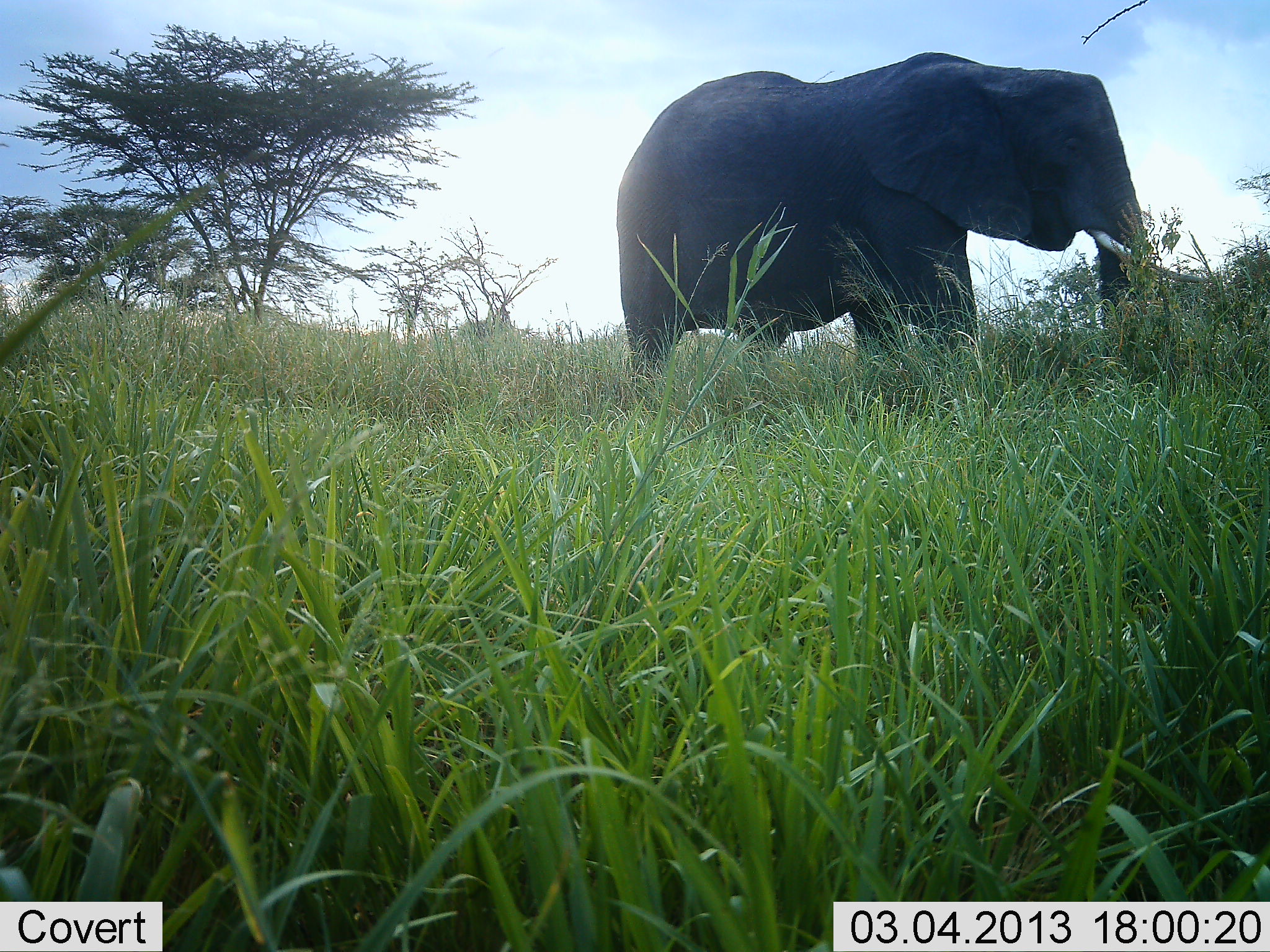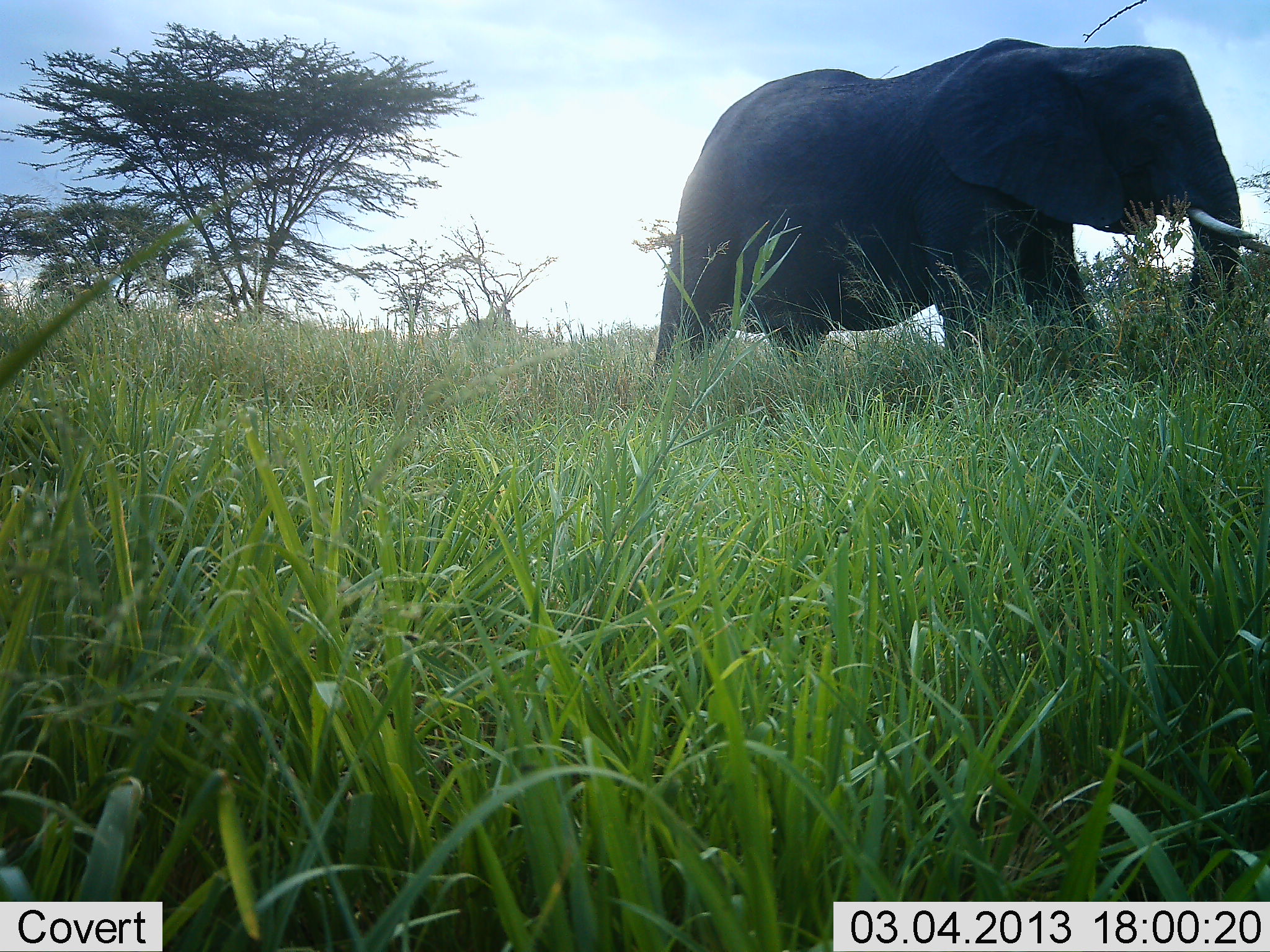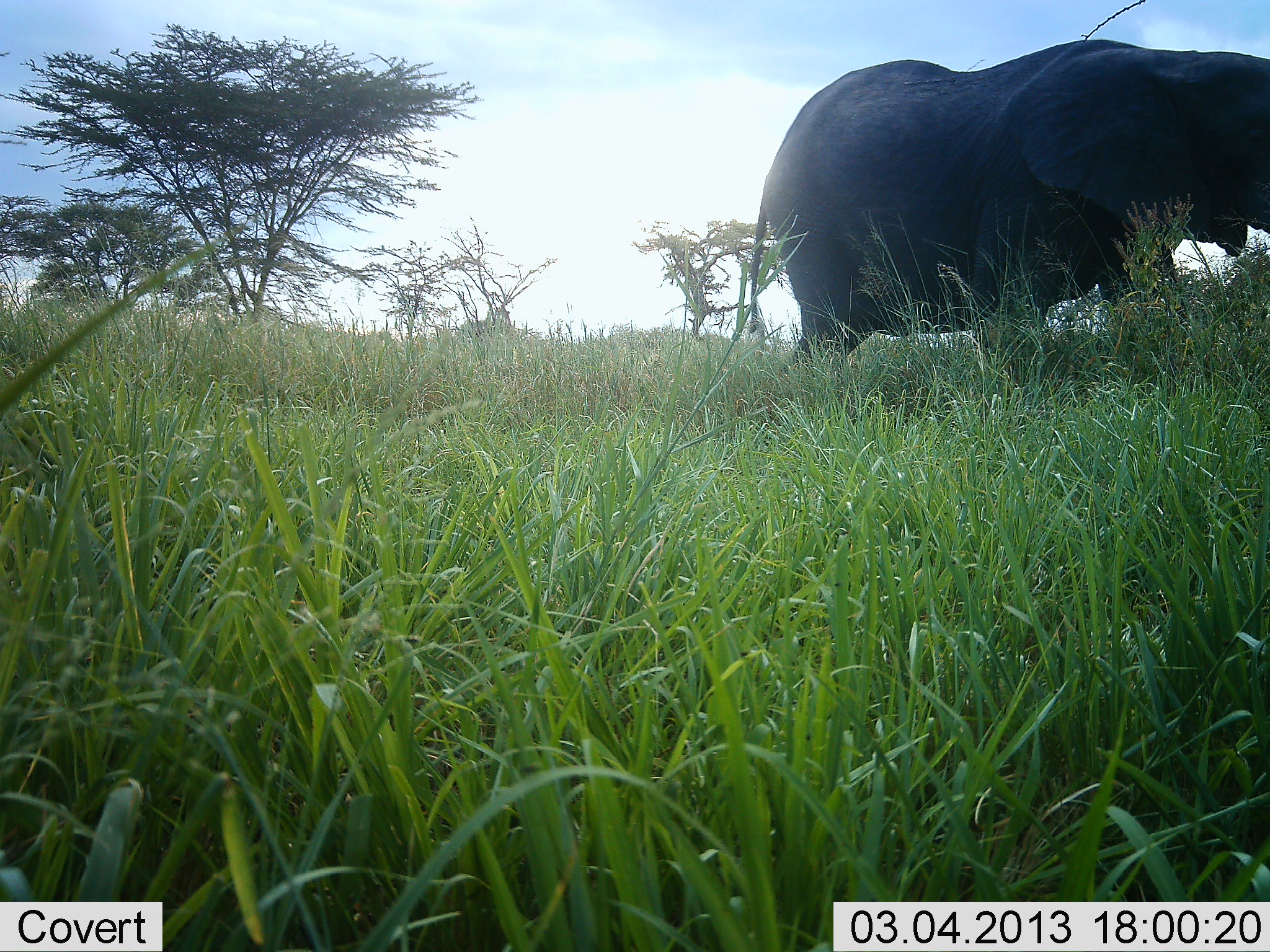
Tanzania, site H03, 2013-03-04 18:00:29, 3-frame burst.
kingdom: Animalia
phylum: Chordata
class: Mammalia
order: Proboscidea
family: Elephantidae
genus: Loxodonta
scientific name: Loxodonta africana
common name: african bush elephant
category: elephant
Elephant (african bush elephant) (Loxodonta africana), count 1. Behavior (volunteer vote fractions): standing 6%, resting 0%, moving 88%, interacting 0%. Young present (vote fraction): 0%. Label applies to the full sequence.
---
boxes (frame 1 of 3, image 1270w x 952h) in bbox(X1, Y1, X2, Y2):
animal: bbox(615, 49, 1205, 407)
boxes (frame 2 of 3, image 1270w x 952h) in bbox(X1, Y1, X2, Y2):
animal: bbox(650, 37, 1270, 410)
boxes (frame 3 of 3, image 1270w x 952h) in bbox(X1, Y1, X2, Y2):
animal: bbox(745, 38, 1270, 406)